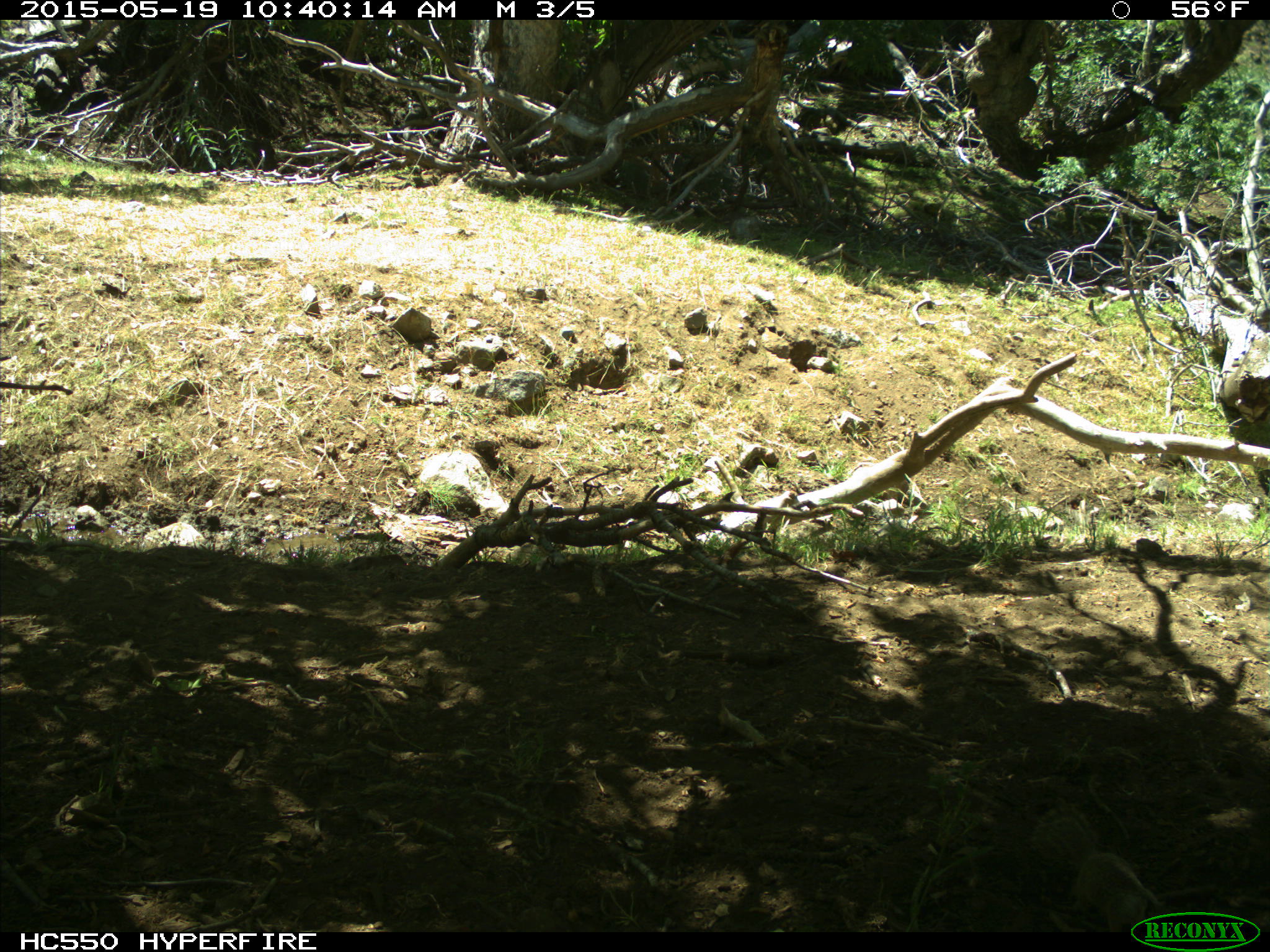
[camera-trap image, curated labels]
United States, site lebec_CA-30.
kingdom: Animalia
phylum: Chordata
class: Mammalia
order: Rodentia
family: Sciuridae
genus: Otospermophilus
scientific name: Otospermophilus beecheyi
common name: california ground squirrel